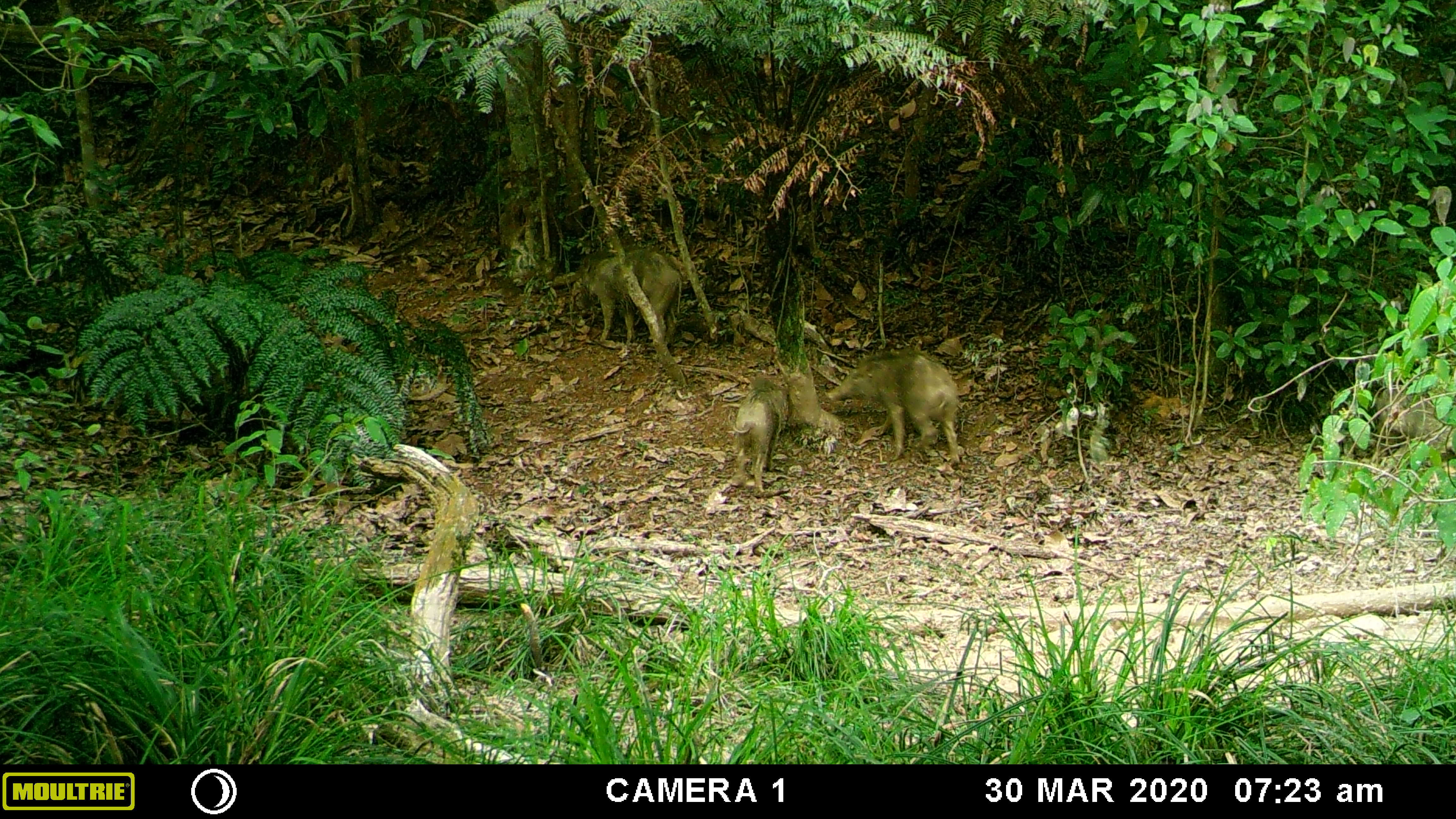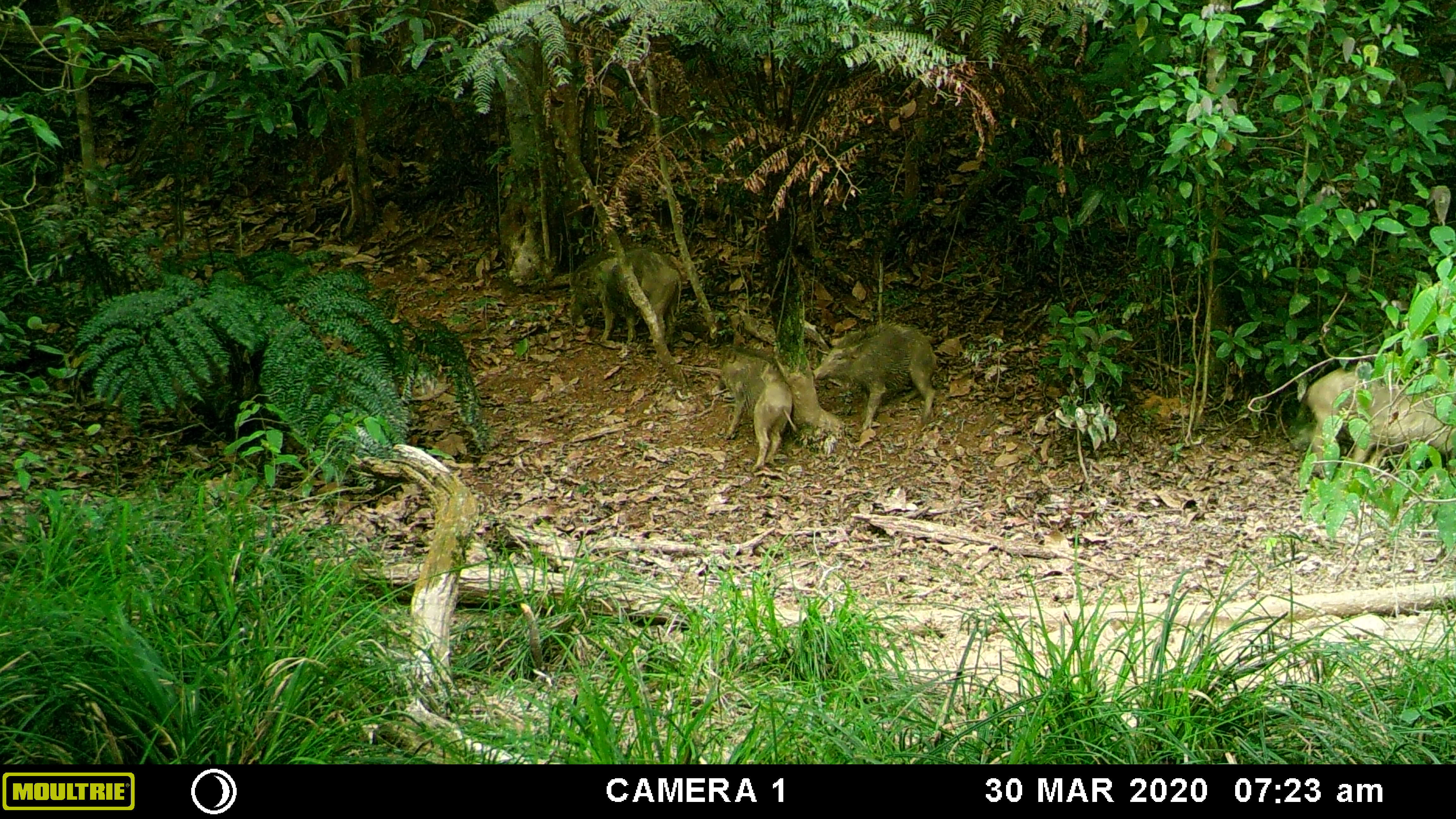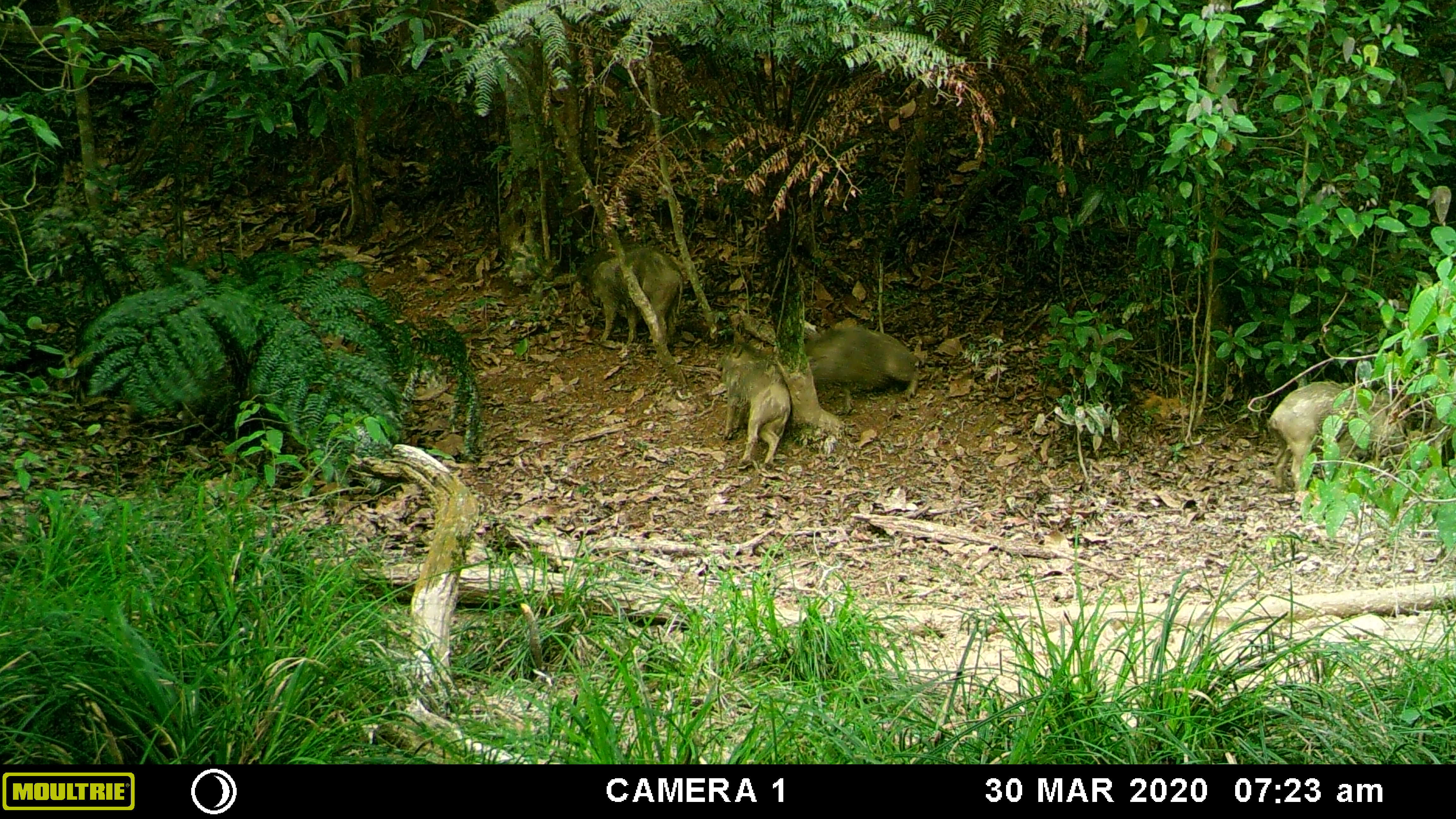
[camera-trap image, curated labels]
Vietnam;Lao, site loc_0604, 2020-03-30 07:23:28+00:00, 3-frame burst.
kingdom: Animalia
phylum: Chordata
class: Mammalia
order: Artiodactyla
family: Suidae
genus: Sus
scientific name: Sus scrofa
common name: eurasian wild pig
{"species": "eurasian wild pig (Sus scrofa)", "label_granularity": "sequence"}